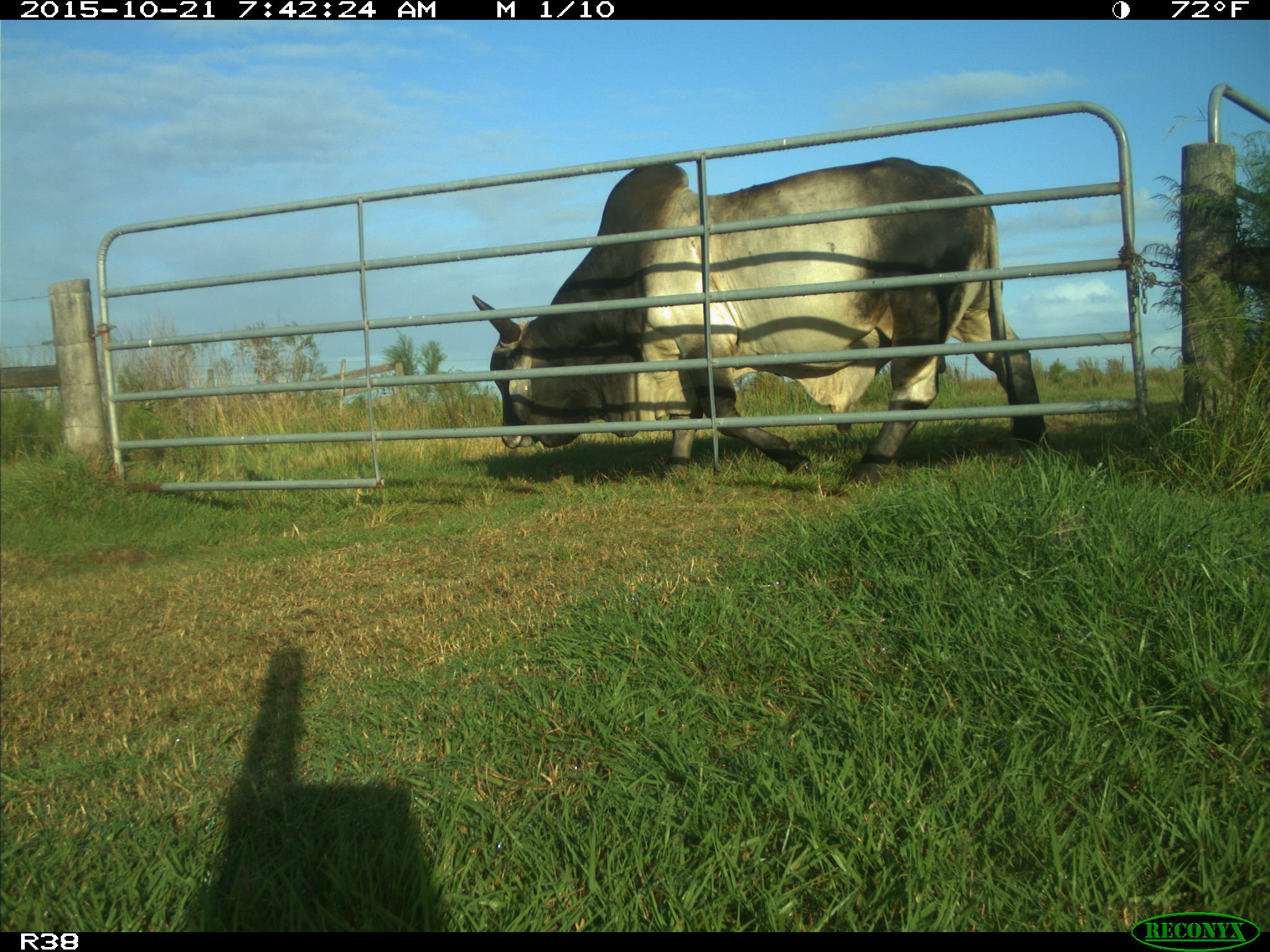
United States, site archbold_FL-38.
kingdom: Animalia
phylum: Chordata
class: Mammalia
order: Artiodactyla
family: Bovidae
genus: Bos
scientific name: Bos taurus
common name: domestic cow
Bos taurus (domestic cow).